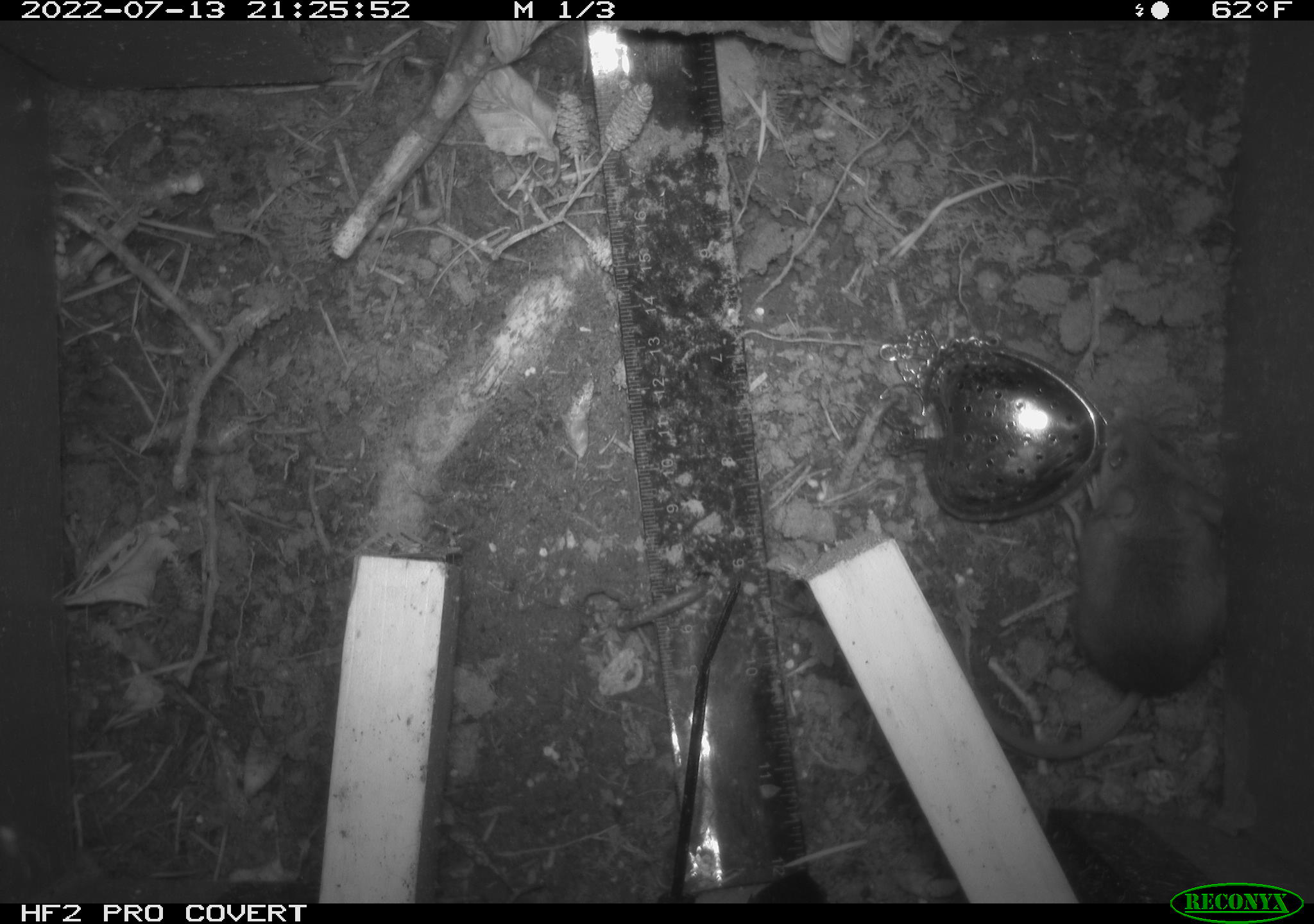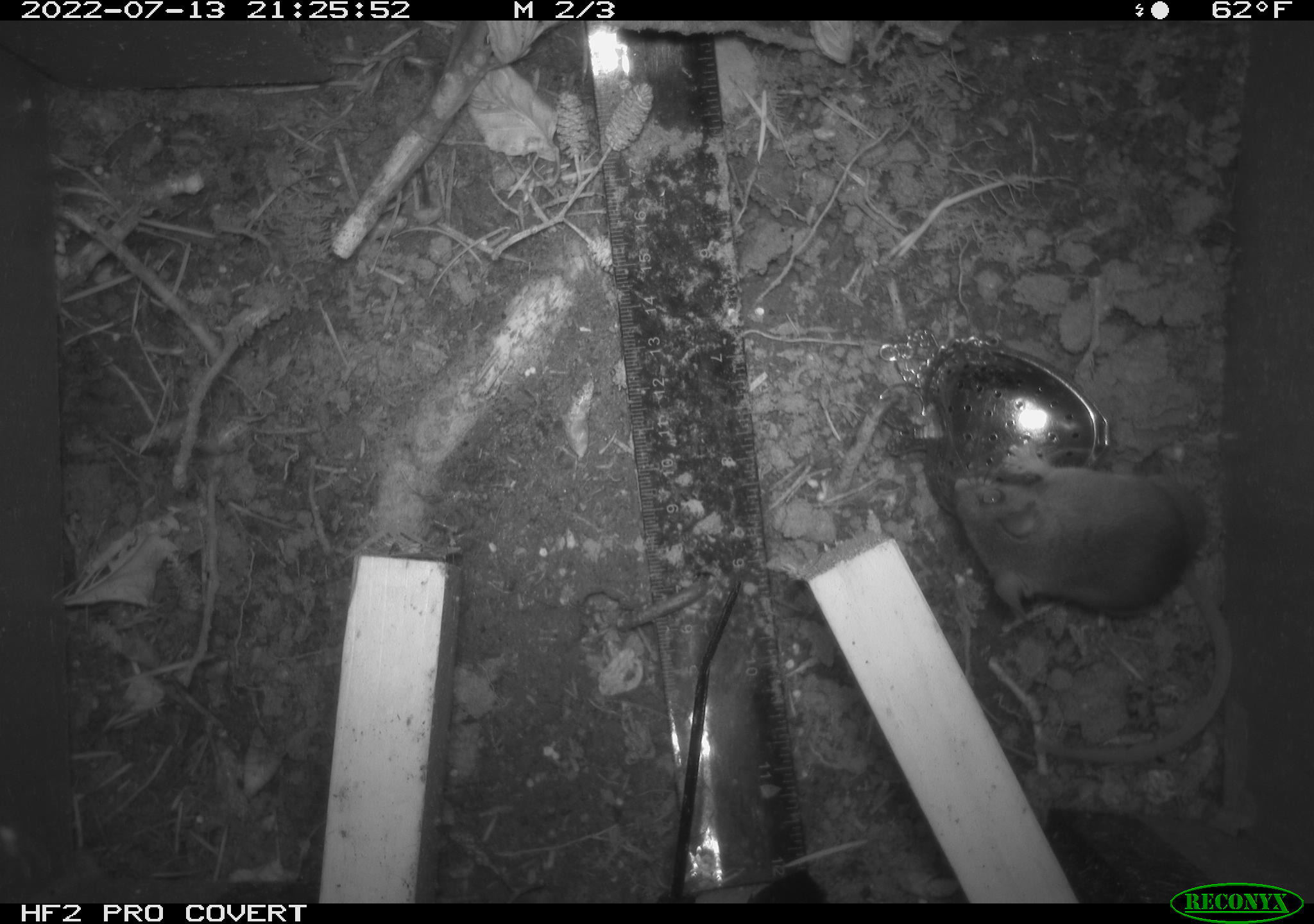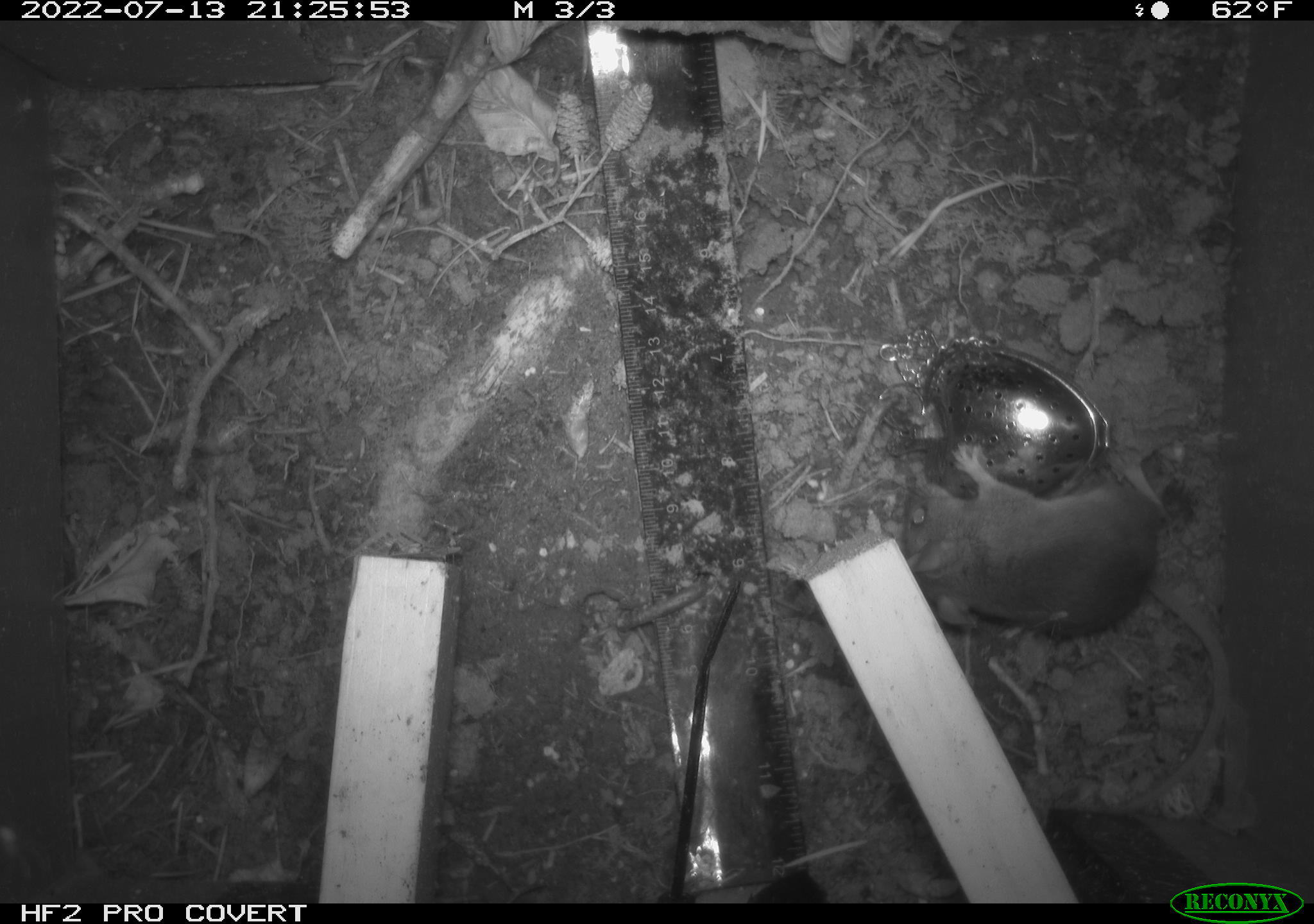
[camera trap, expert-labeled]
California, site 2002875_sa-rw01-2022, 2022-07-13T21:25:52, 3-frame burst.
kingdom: Animalia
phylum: Chordata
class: Mammalia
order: Rodentia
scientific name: Rodentia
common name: mouse species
Mouse species (Rodentia).